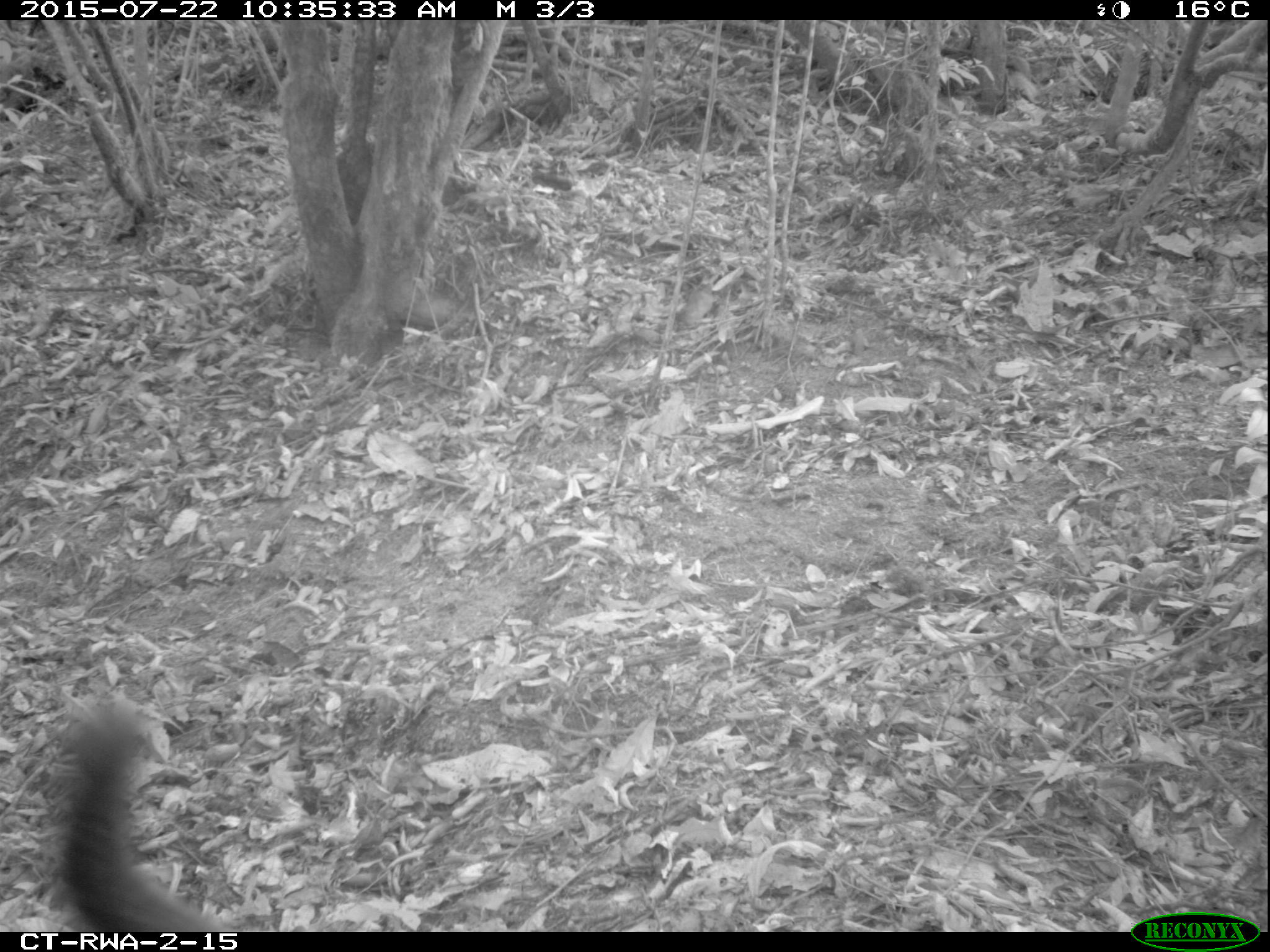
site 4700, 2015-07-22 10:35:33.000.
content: unidentified animal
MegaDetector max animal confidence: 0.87